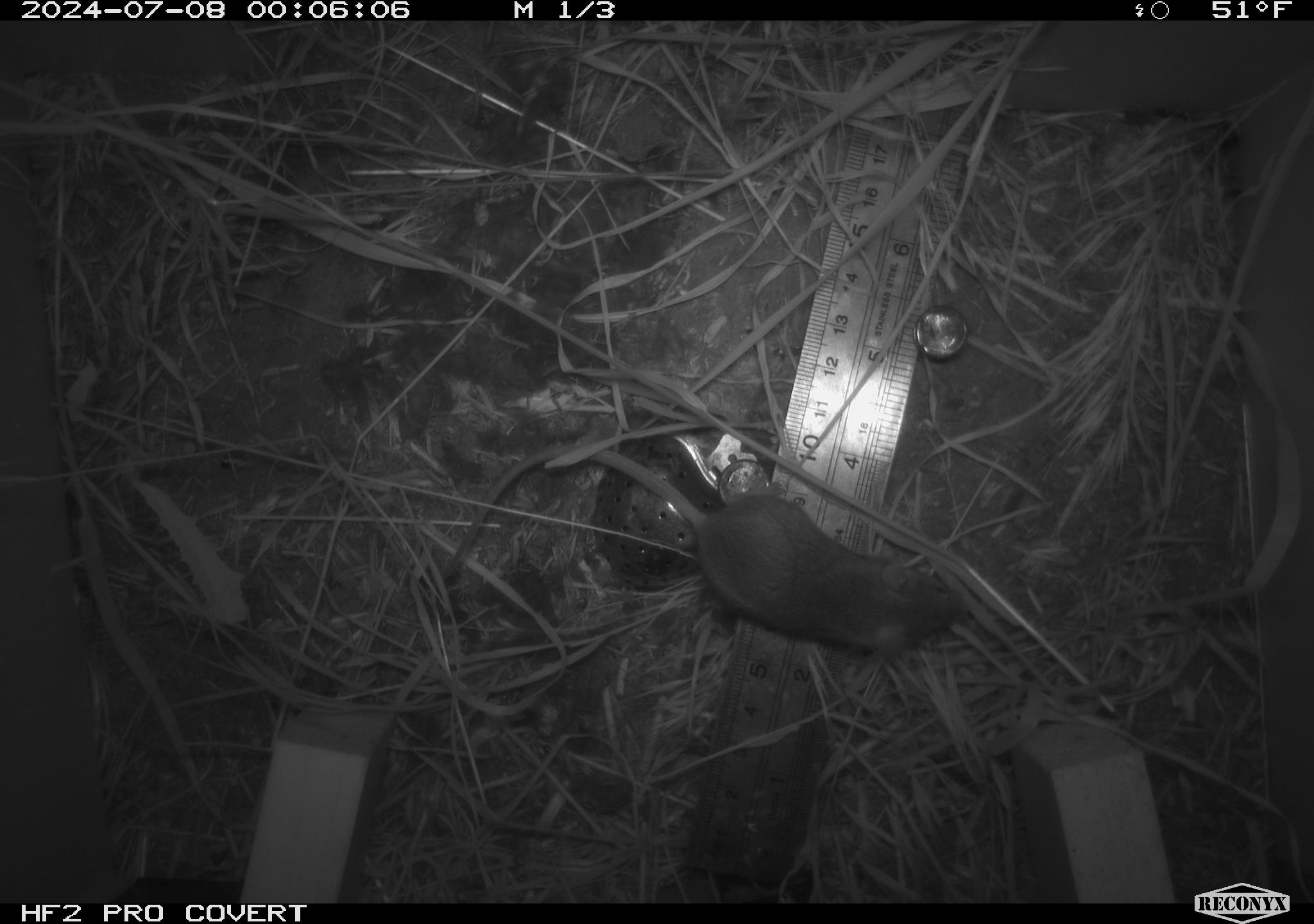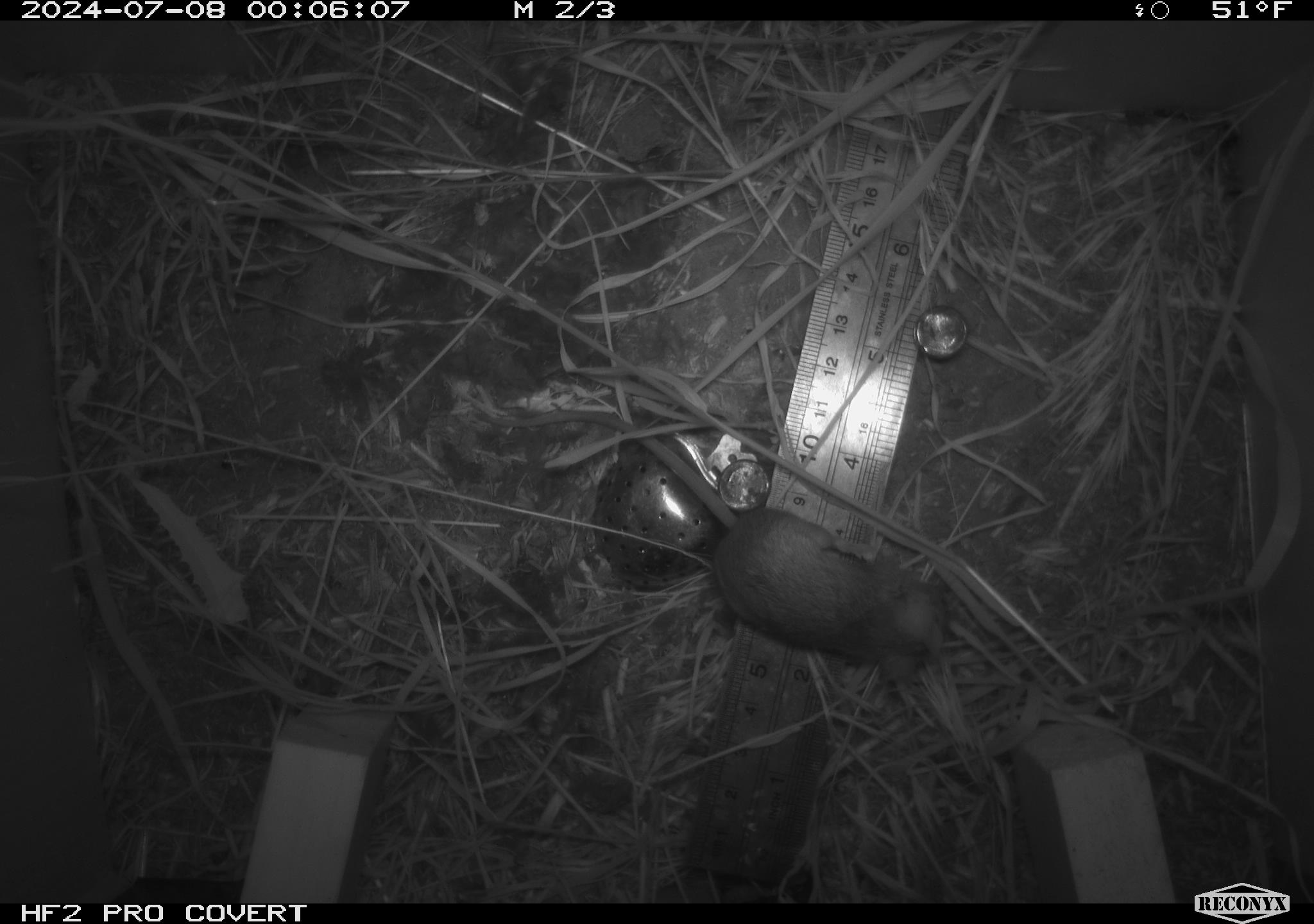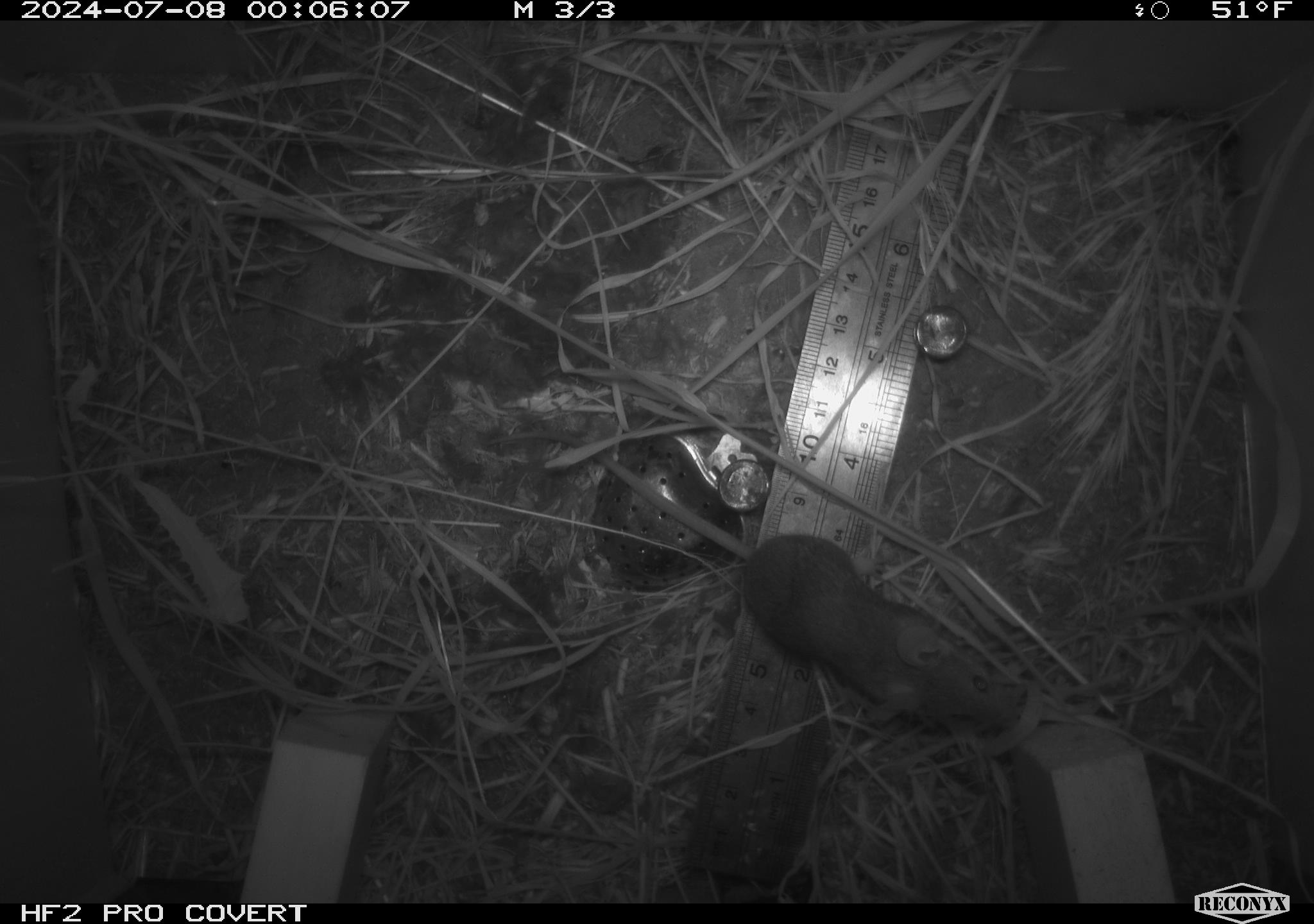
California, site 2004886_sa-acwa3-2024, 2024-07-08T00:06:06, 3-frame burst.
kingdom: Animalia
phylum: Chordata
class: Mammalia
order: Rodentia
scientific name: Rodentia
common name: mouse species